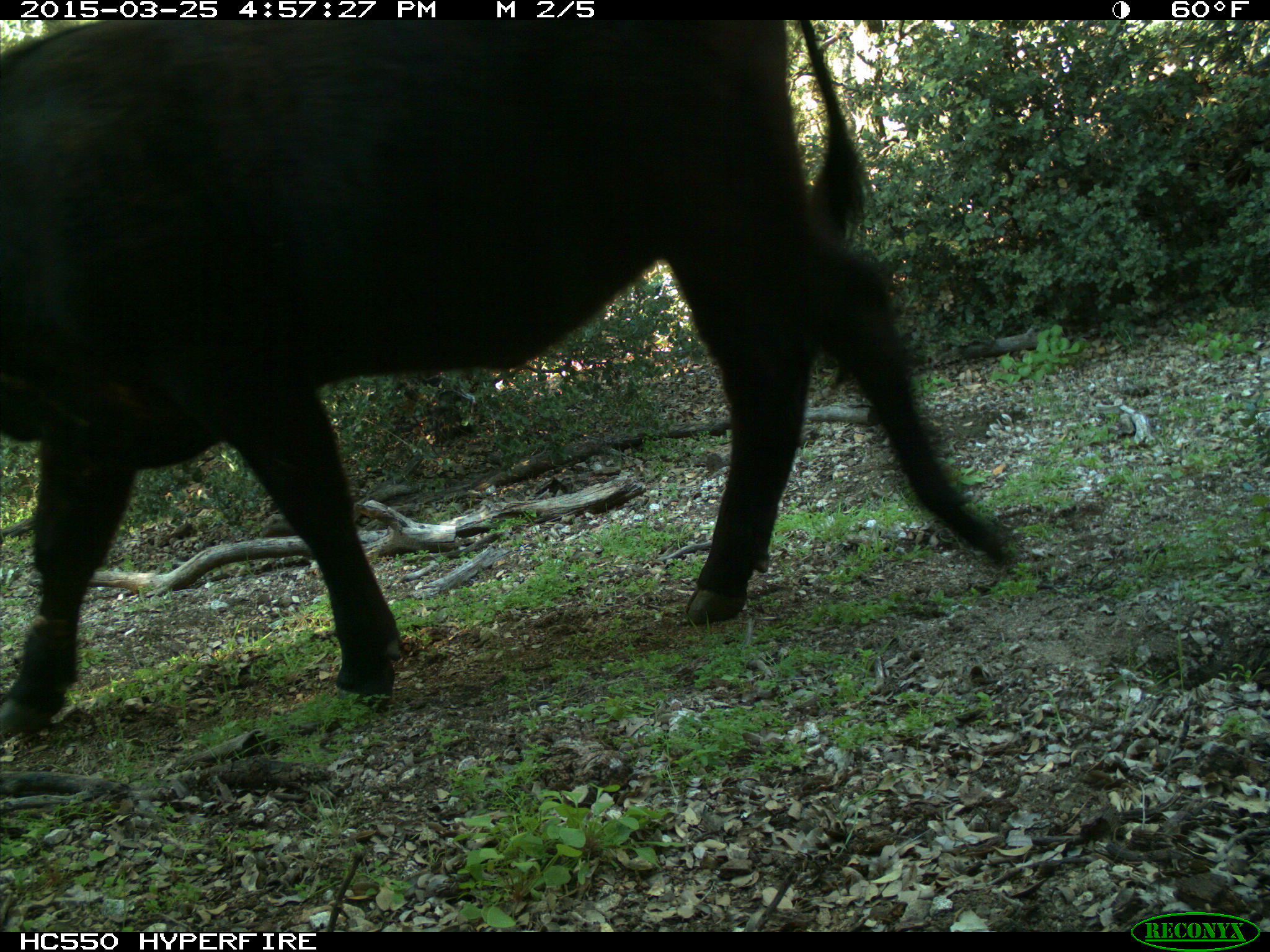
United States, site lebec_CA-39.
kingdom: Animalia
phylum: Chordata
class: Mammalia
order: Artiodactyla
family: Bovidae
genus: Bos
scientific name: Bos taurus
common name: domestic cow